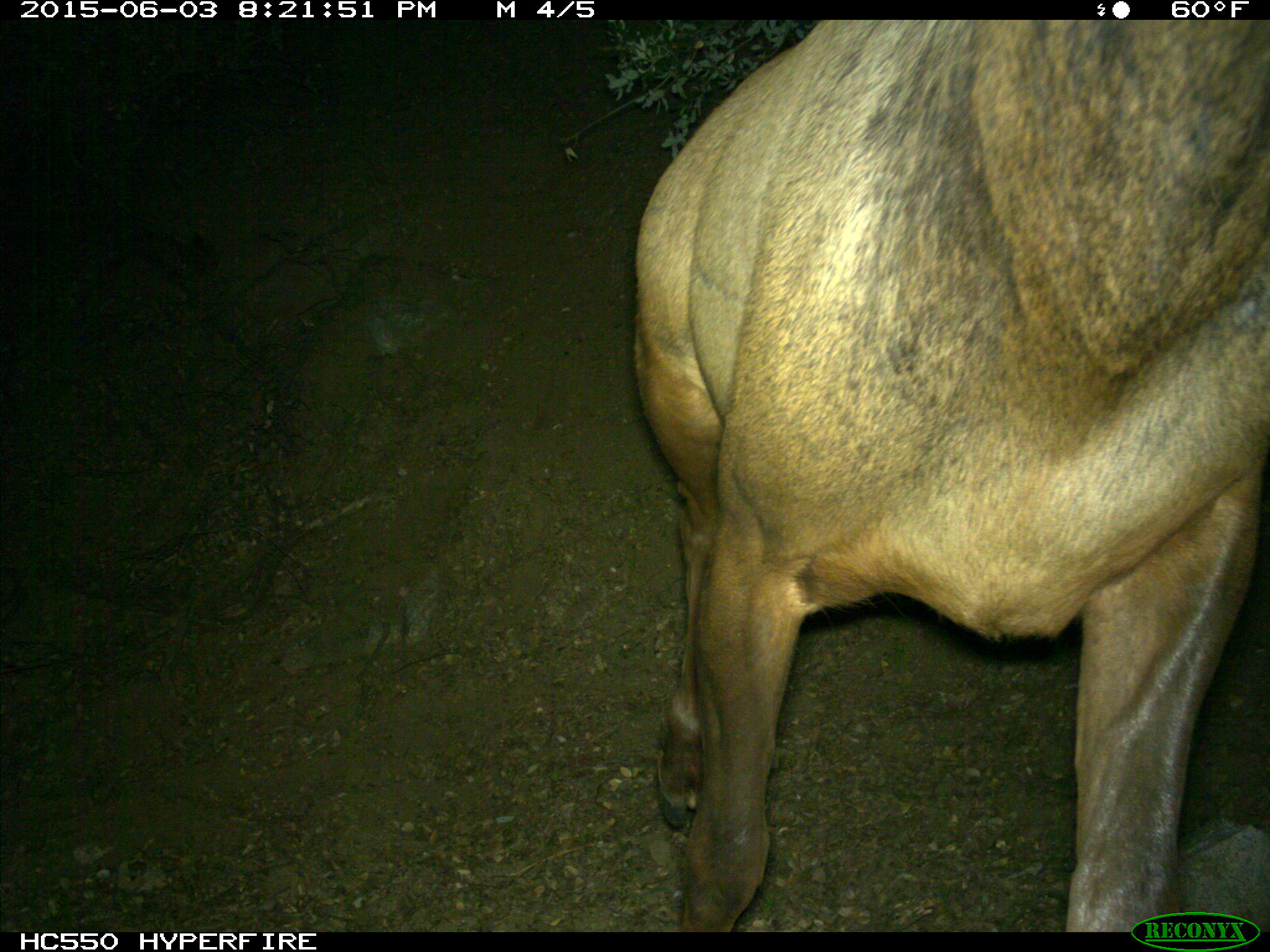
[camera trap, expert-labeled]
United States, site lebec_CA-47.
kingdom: Animalia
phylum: Chordata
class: Mammalia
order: Artiodactyla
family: Cervidae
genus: Cervus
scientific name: Cervus canadensis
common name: elk